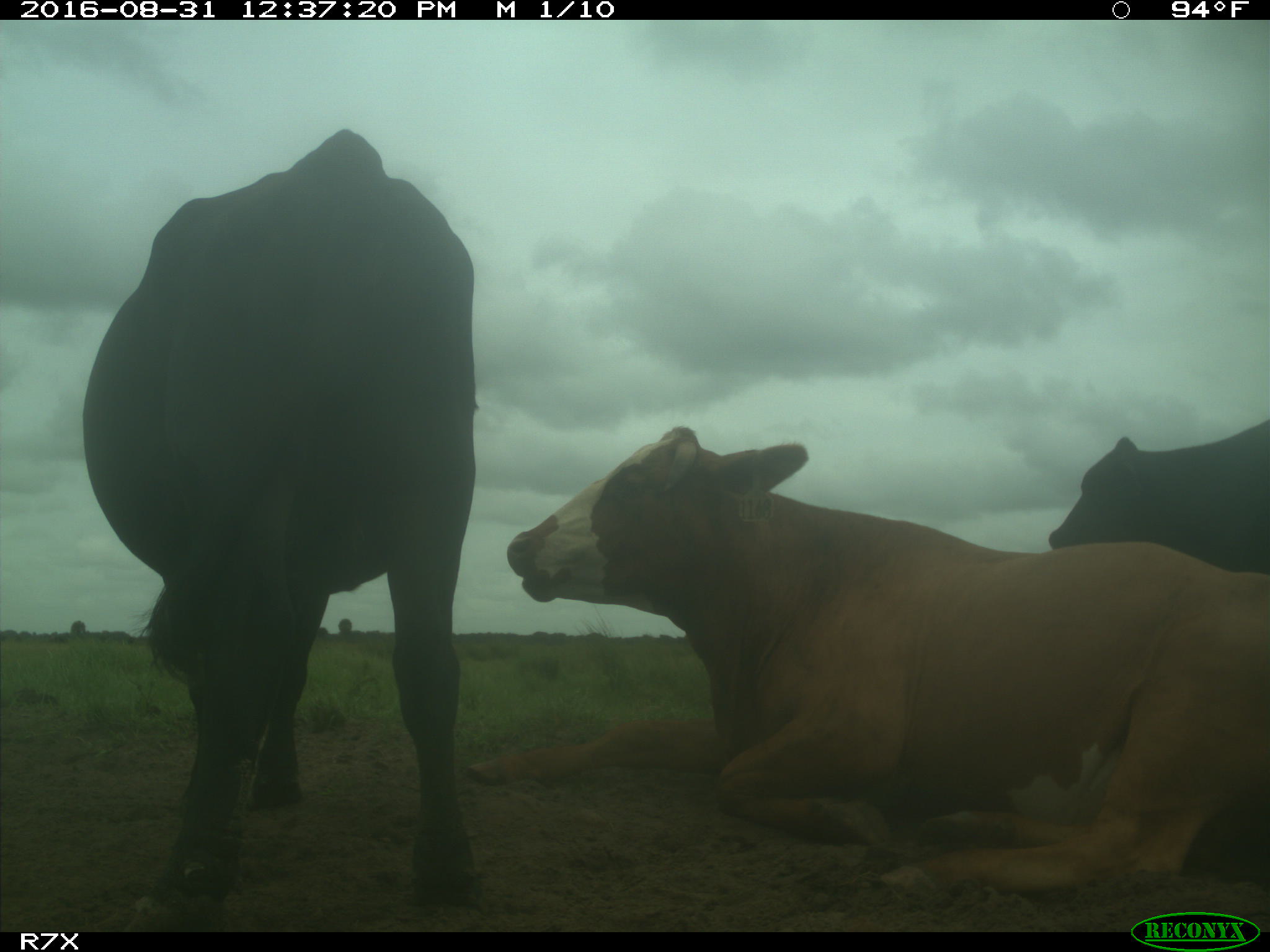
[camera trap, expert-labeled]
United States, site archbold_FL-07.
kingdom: Animalia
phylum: Chordata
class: Mammalia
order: Artiodactyla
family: Bovidae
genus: Bos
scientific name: Bos taurus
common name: domestic cow